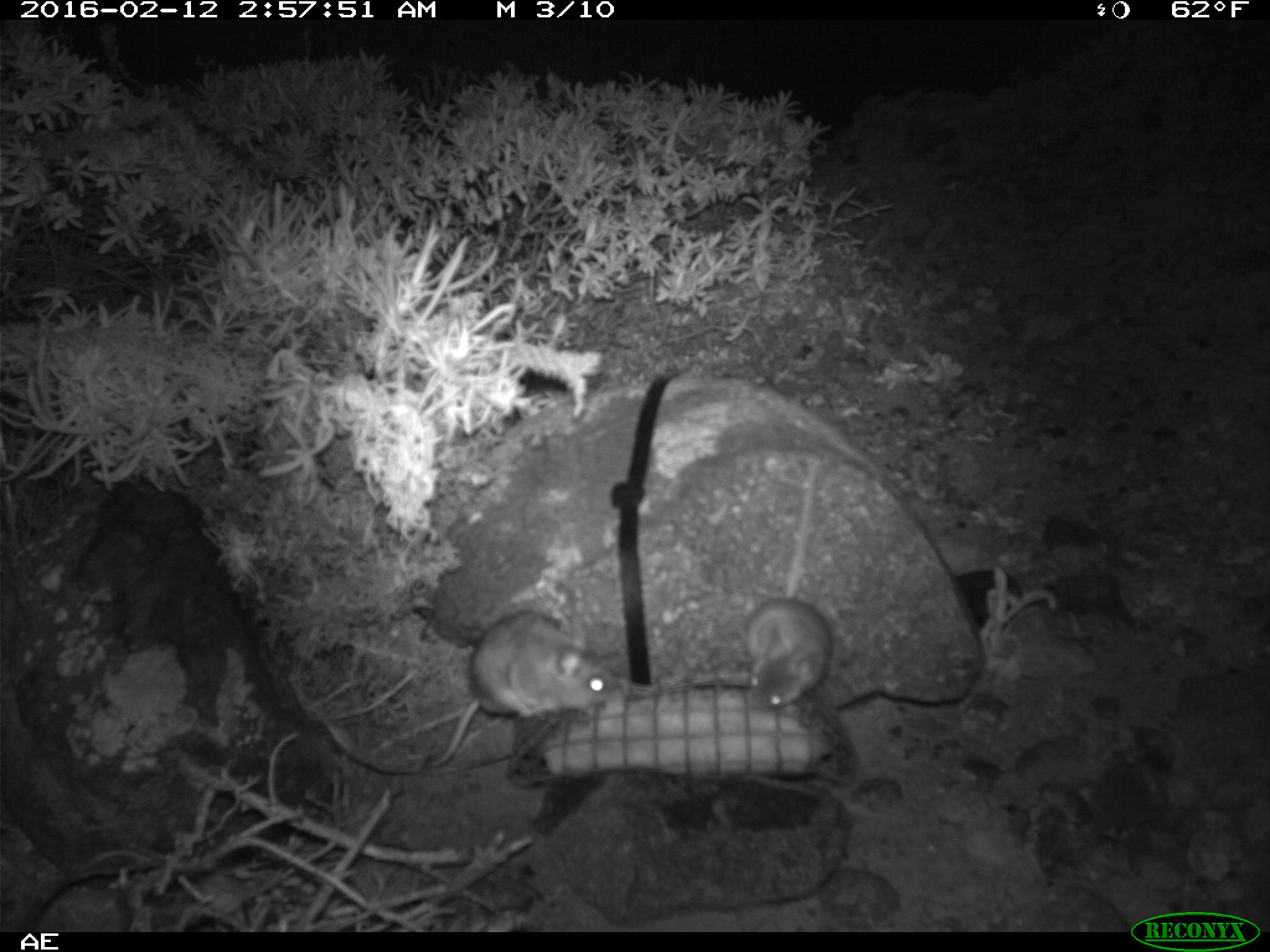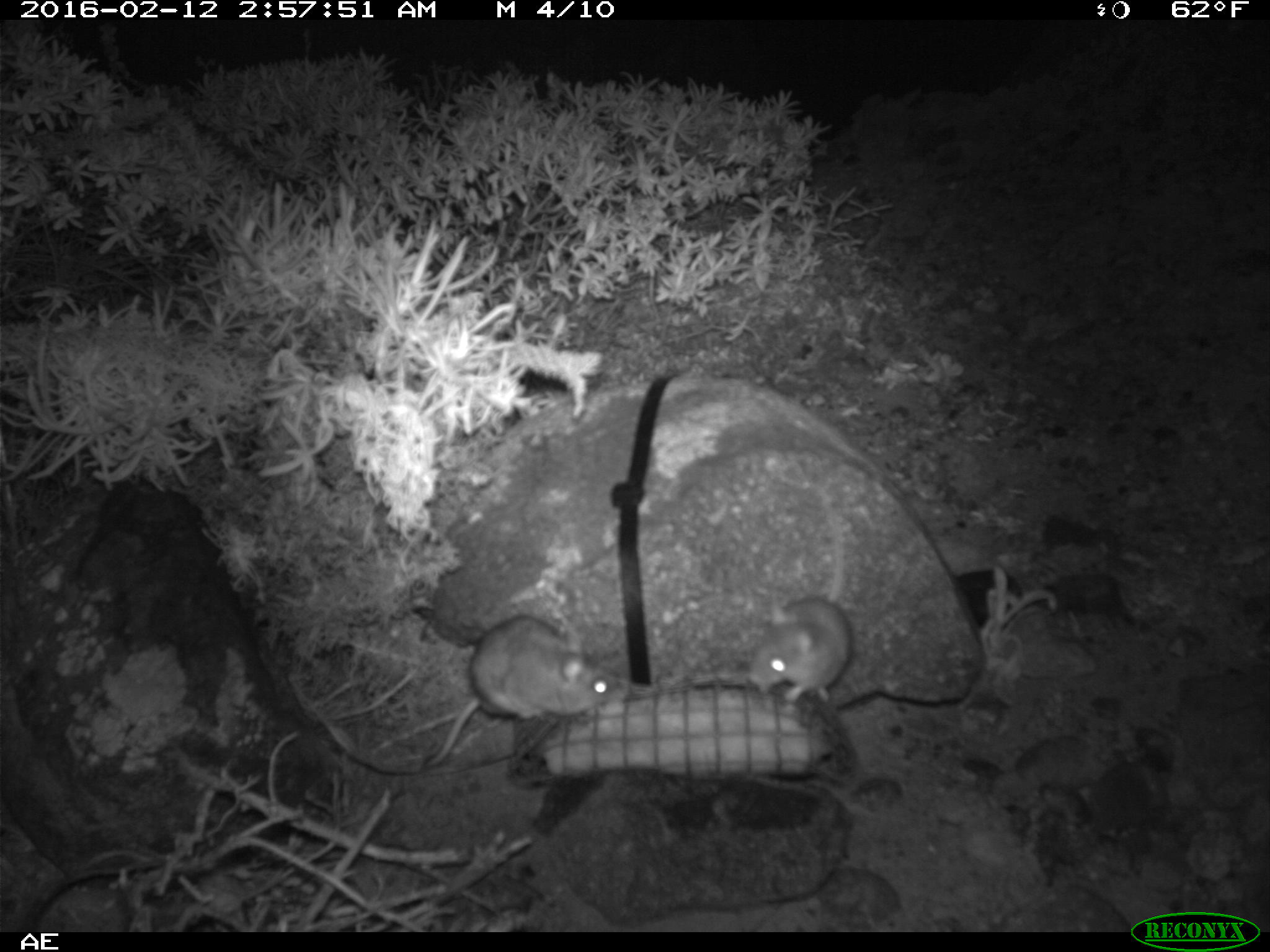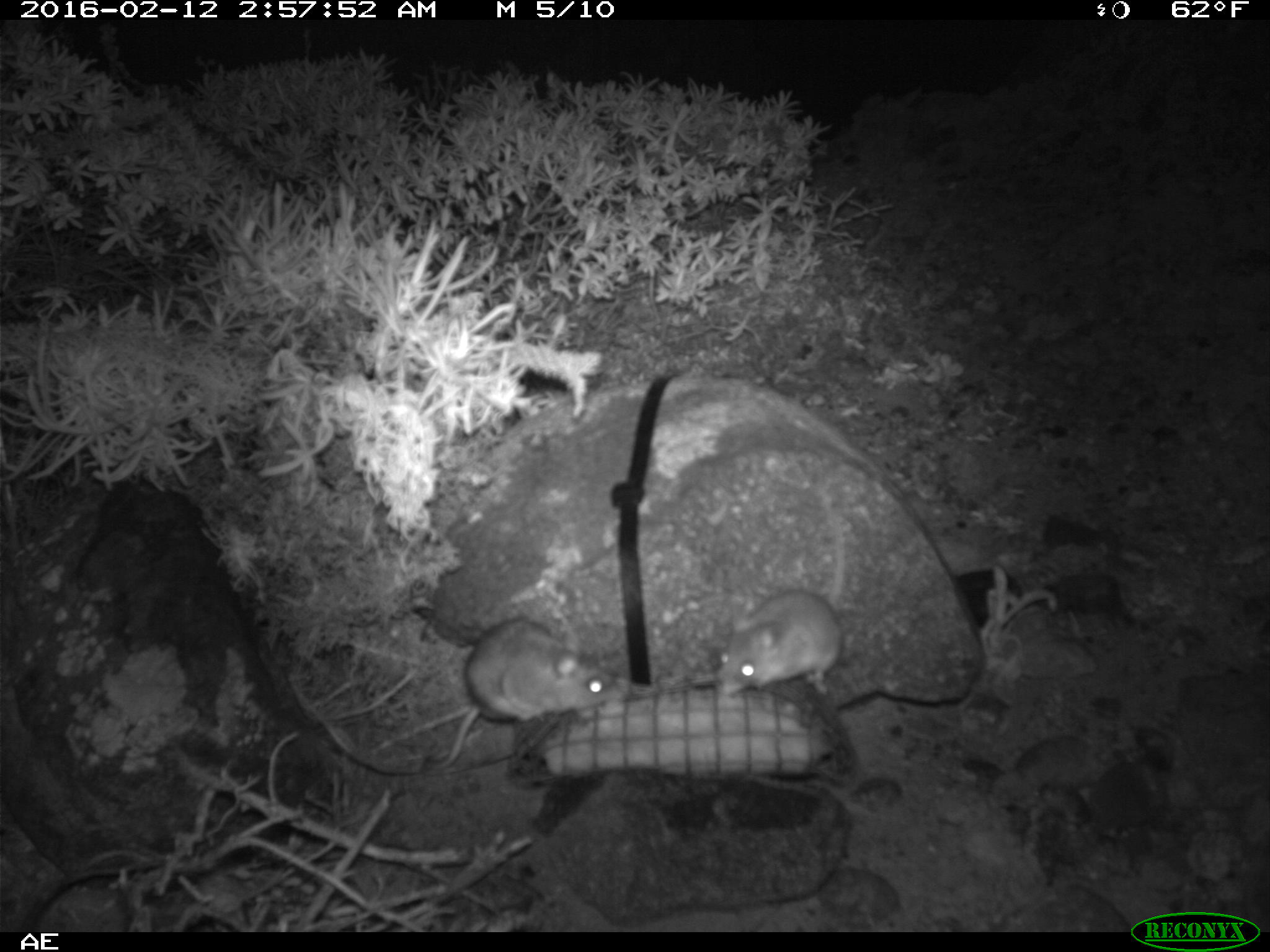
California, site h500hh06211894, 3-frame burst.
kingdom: Animalia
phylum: Chordata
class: Mammalia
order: Rodentia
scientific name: Rodentia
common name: rodent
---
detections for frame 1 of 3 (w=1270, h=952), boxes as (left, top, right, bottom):
rodent: (427, 609, 618, 769); (742, 461, 832, 707)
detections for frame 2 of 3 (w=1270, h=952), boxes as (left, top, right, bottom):
rodent: (421, 614, 624, 767); (745, 485, 853, 707)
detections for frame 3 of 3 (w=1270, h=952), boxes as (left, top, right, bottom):
rodent: (424, 618, 615, 771); (715, 485, 848, 697)